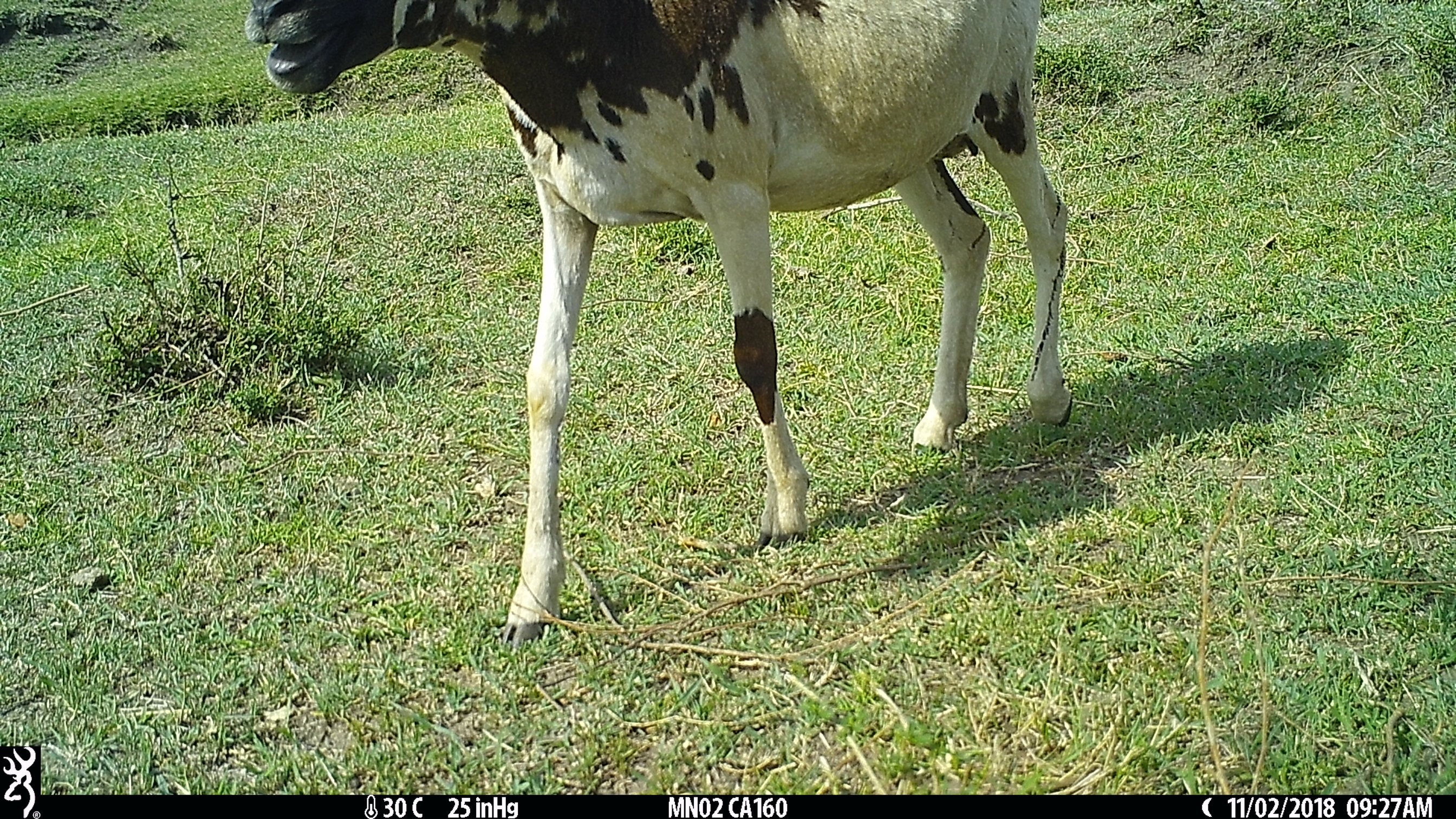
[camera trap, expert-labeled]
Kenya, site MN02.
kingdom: Animalia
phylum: Chordata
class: Mammalia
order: Artiodactyla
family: Bovidae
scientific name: Bovidae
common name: sheep or goat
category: shoat